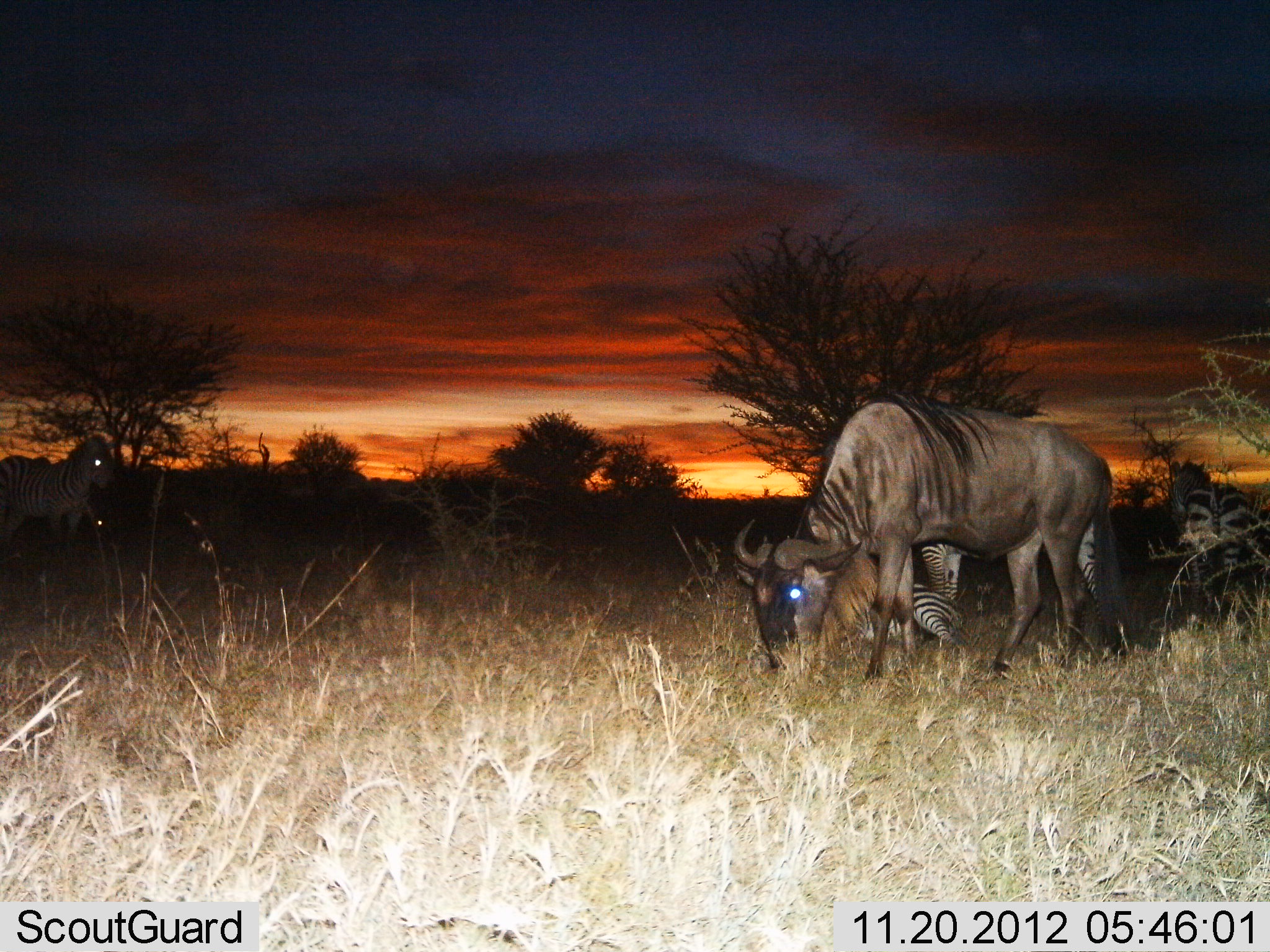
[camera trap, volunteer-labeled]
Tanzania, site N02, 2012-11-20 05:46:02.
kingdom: Animalia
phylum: Chordata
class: Mammalia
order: Artiodactyla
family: Bovidae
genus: Connochaetes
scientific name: Connochaetes taurinus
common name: blue wildebeest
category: wildebeest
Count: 1.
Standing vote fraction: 20%.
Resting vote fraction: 0%.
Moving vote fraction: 0%.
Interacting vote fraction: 0%.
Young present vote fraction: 0%.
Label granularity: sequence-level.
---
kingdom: Animalia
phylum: Chordata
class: Mammalia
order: Perissodactyla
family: Equidae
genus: Equus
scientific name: Equus quagga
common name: plains zebra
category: zebra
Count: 4.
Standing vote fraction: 80%.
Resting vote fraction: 100%.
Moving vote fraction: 10%.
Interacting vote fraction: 0%.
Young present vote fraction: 0%.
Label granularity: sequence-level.